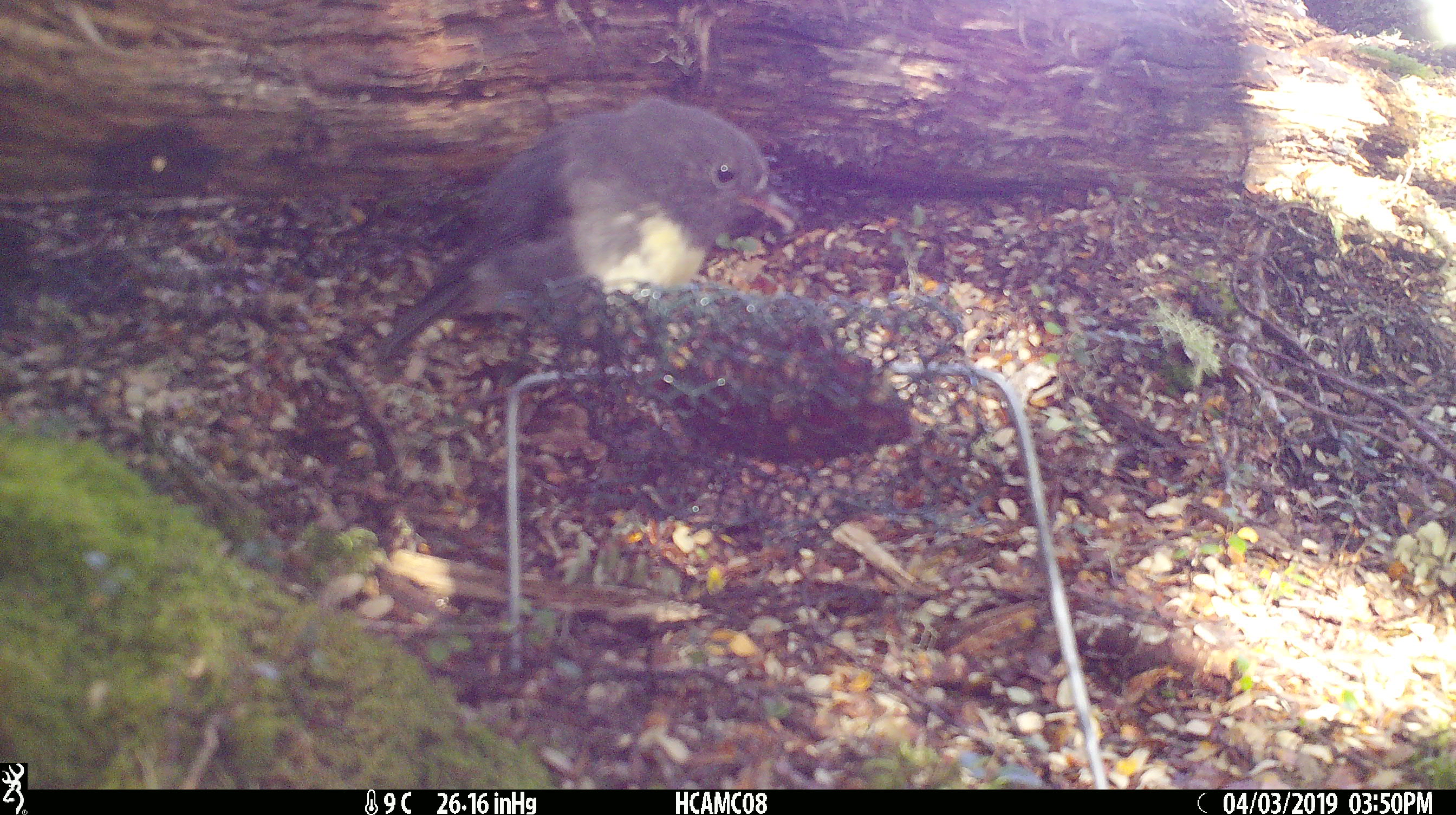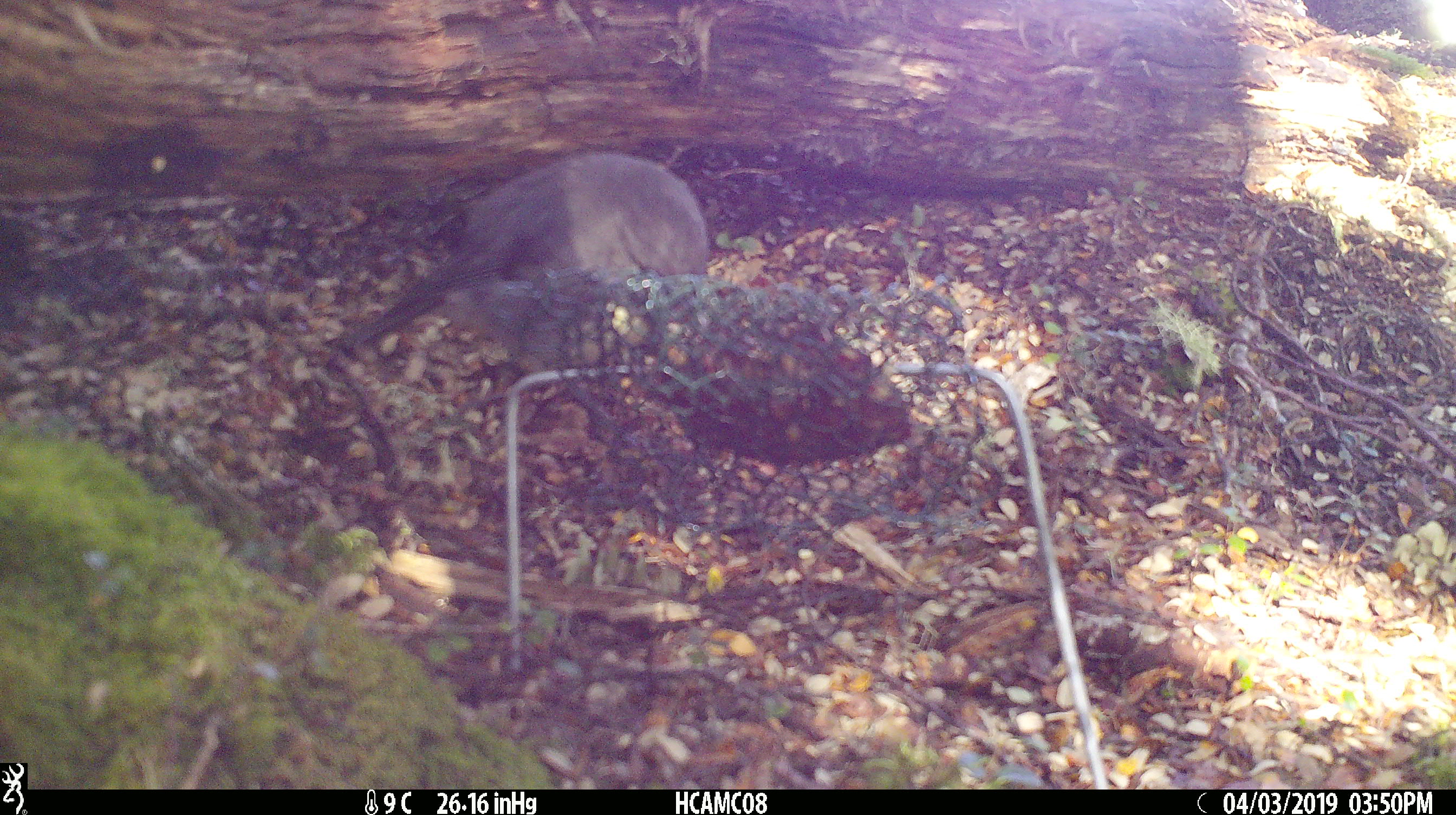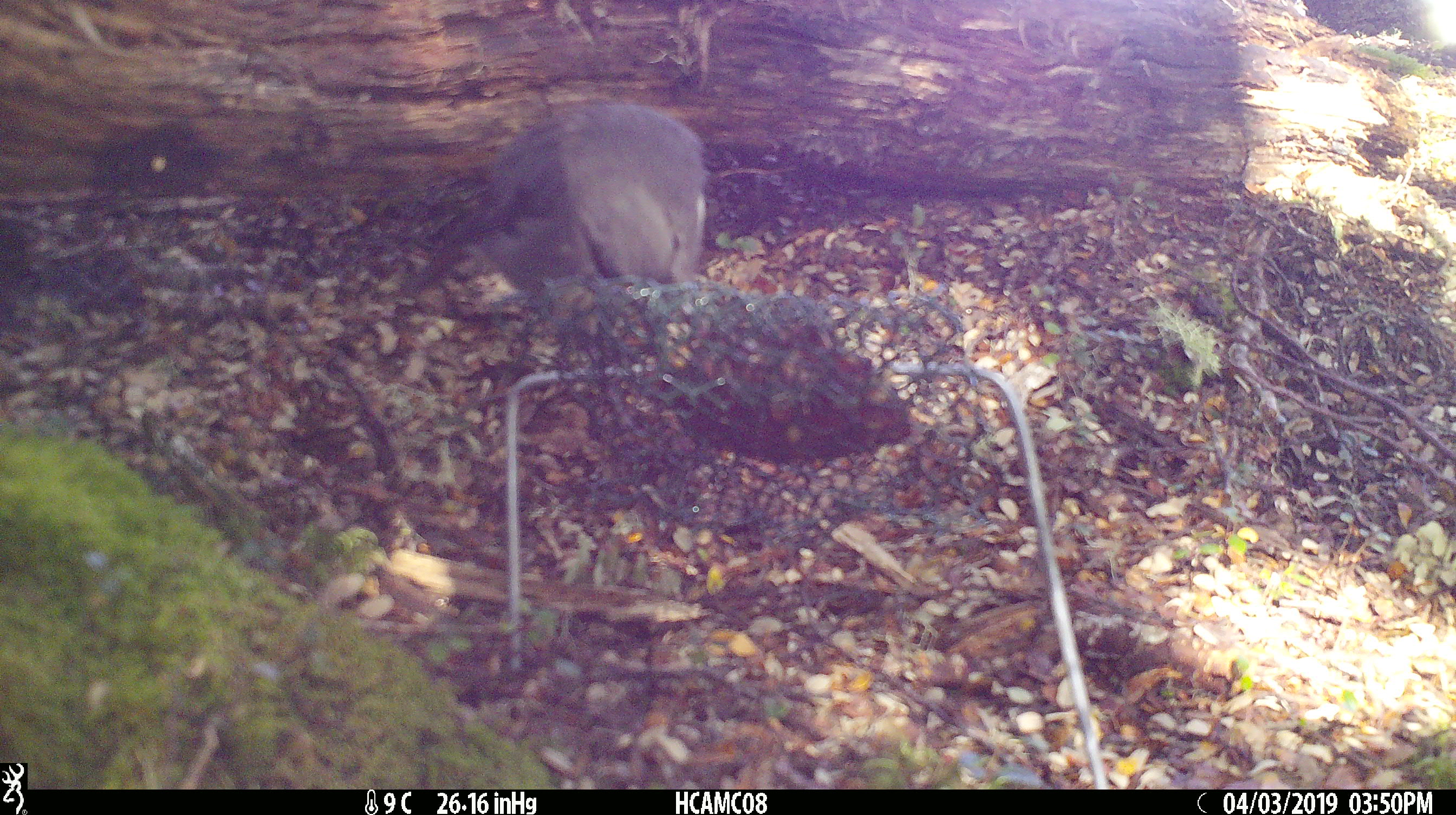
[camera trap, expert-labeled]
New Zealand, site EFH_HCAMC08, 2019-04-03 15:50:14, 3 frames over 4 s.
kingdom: Animalia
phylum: Chordata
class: Aves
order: Passeriformes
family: Petroicidae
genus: Petroica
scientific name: Petroica australis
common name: new zealand robin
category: robin